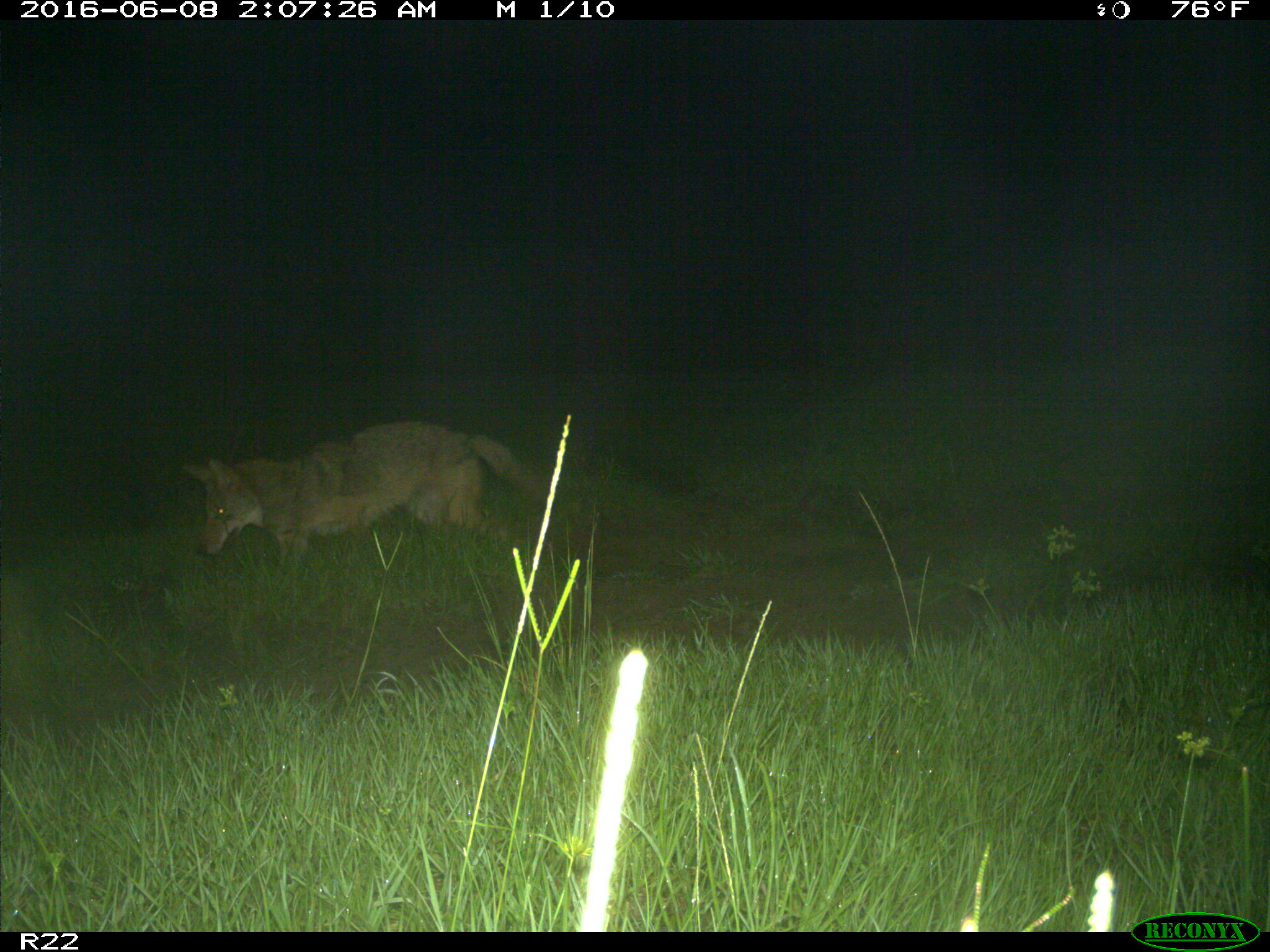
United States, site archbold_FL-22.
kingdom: Animalia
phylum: Chordata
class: Mammalia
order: Carnivora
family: Canidae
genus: Canis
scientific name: Canis latrans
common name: coyote